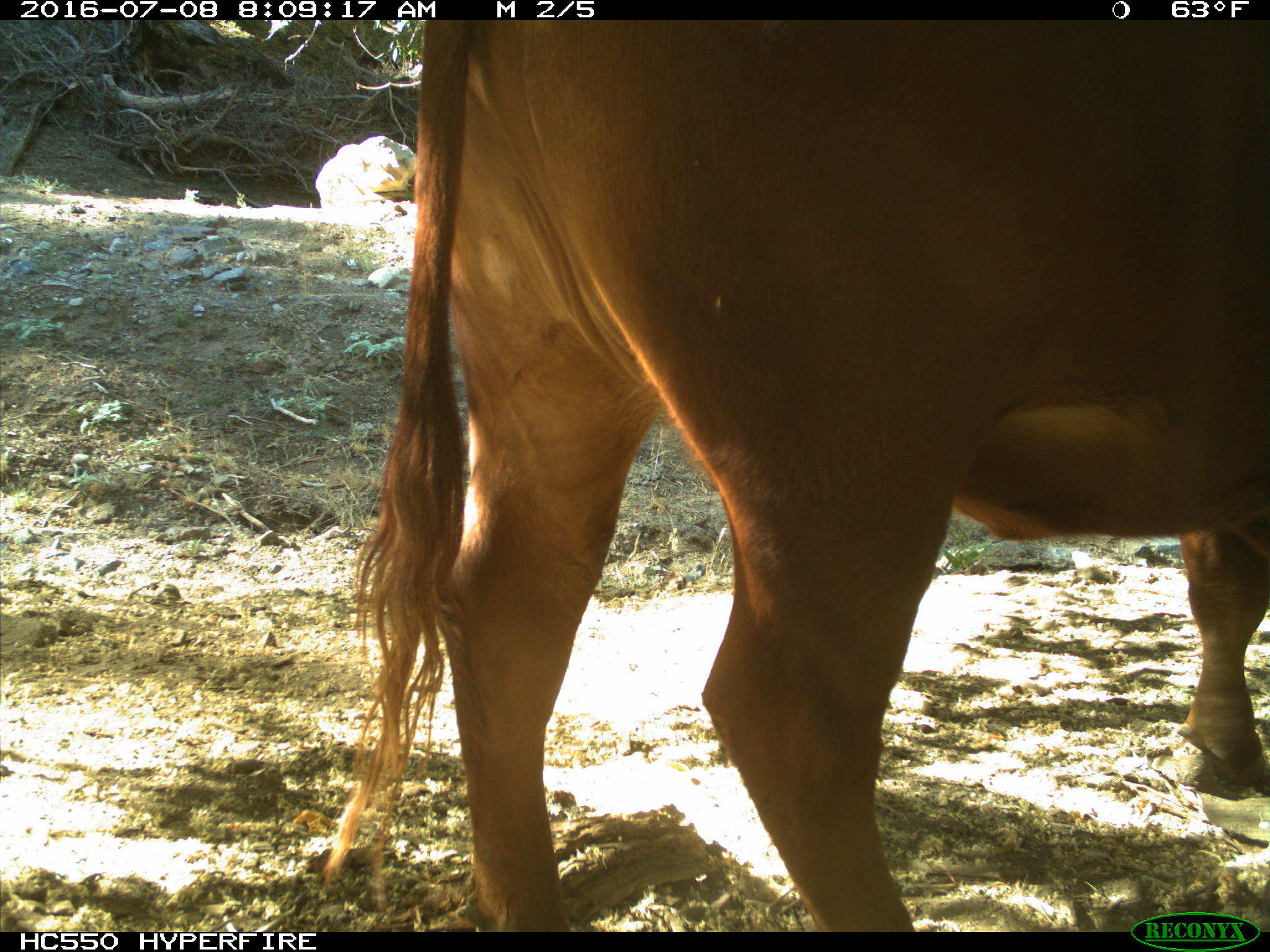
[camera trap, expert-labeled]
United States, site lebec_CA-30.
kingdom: Animalia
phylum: Chordata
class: Mammalia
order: Artiodactyla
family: Bovidae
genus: Bos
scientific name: Bos taurus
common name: domestic cow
Bos taurus (domestic cow).